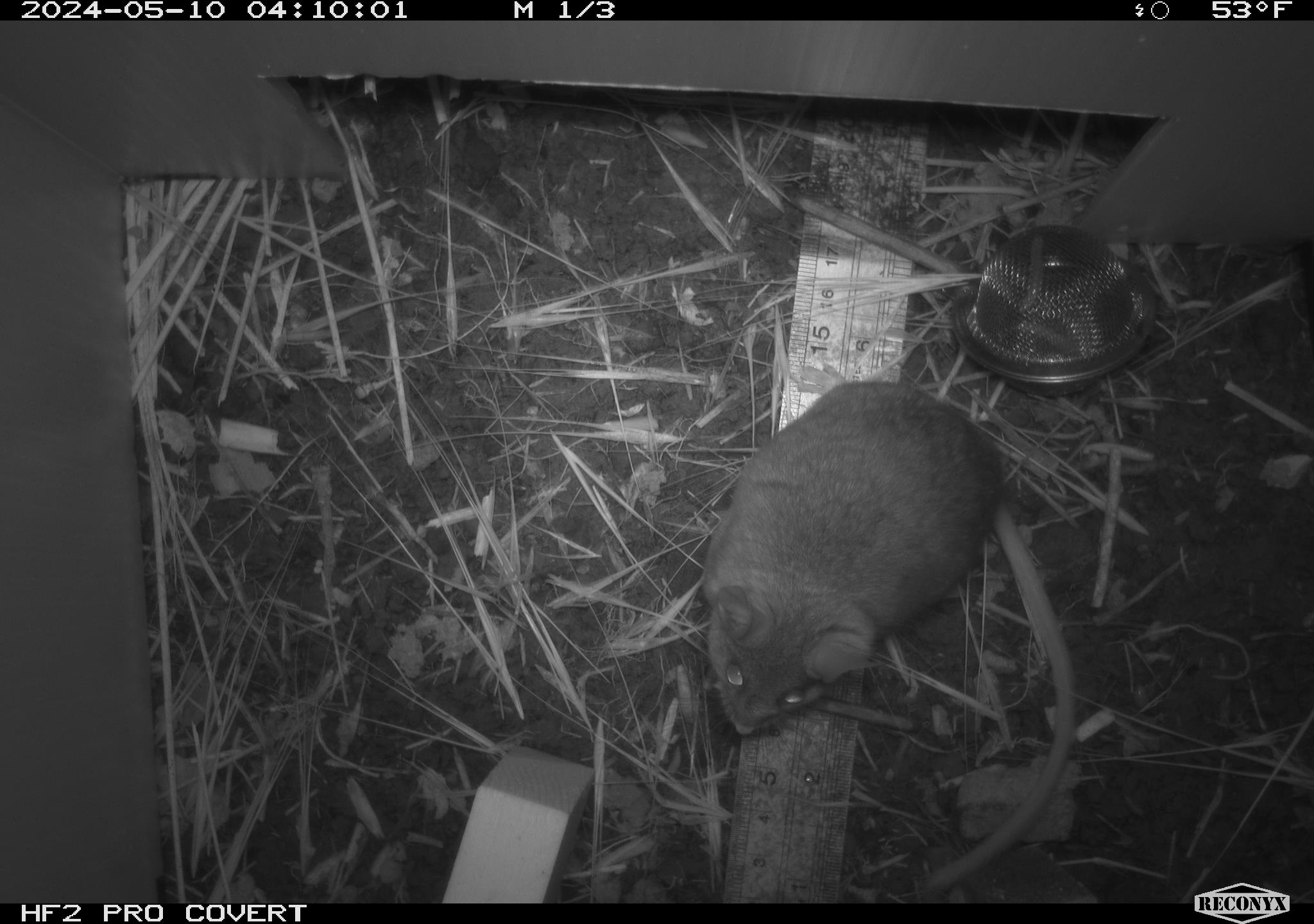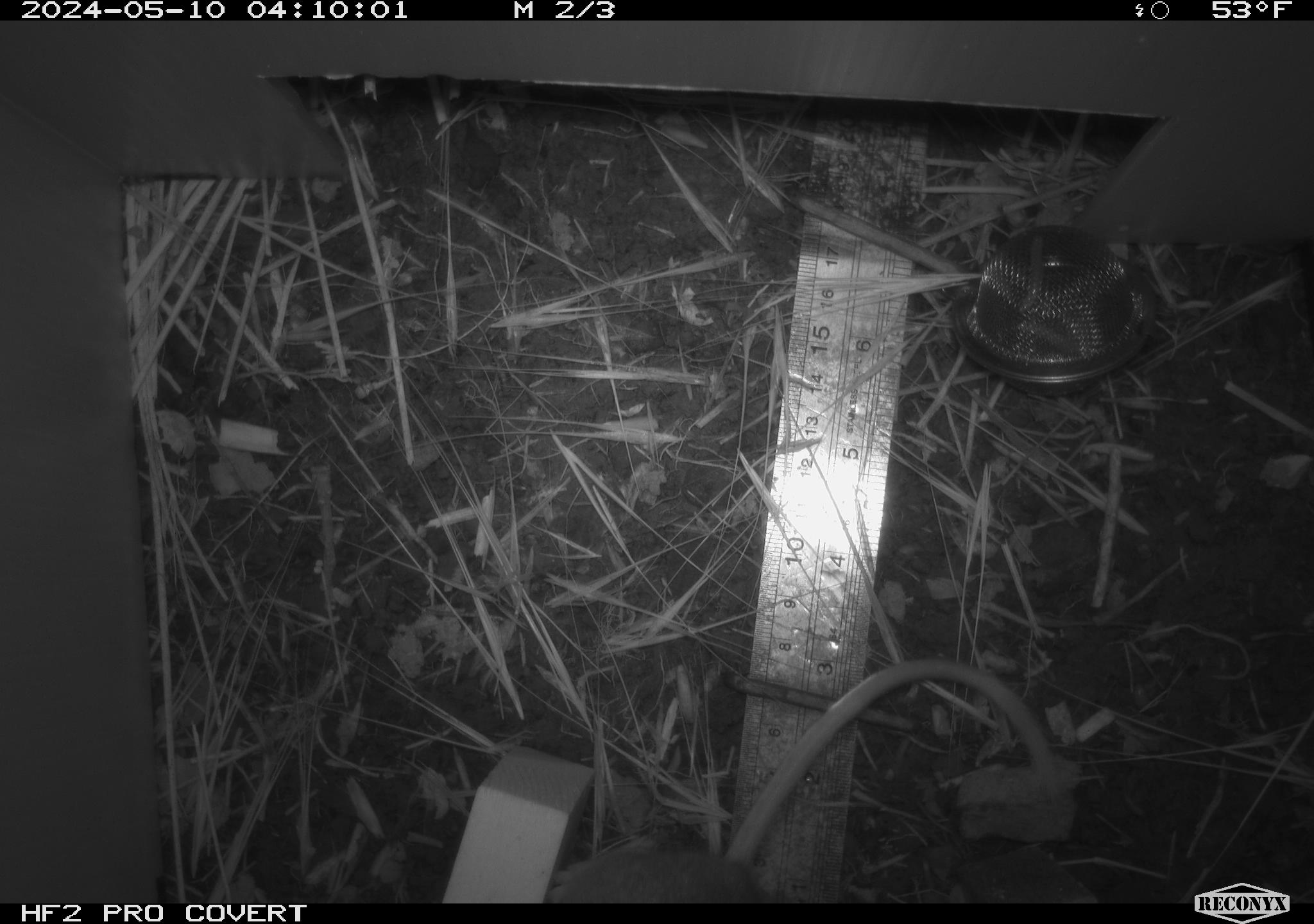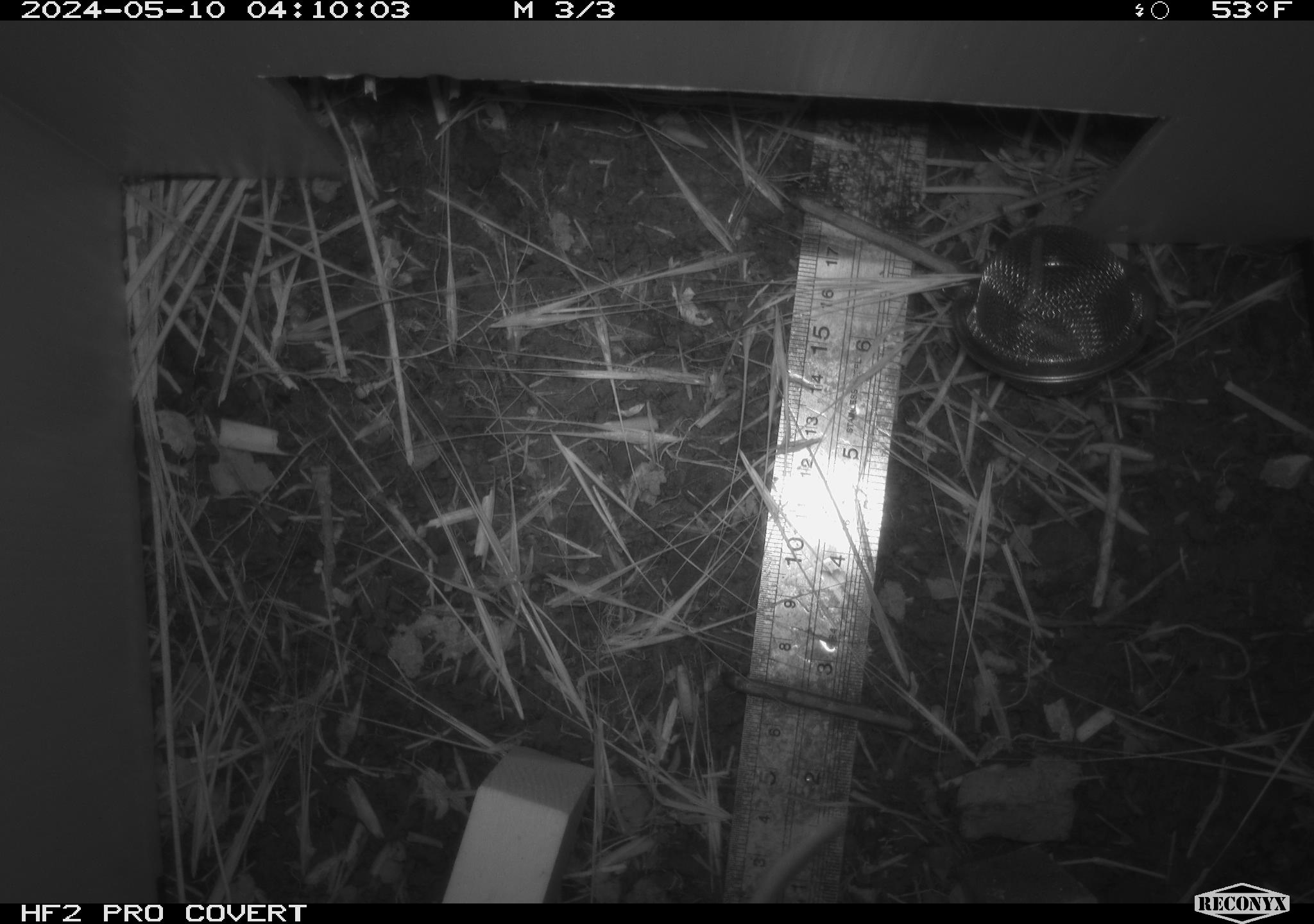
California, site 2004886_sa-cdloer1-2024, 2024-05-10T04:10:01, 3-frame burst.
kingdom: Animalia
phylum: Chordata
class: Mammalia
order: Rodentia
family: Cricetidae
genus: Neotoma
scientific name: Neotoma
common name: pack rat or woodrat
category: neotoma species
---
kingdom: Animalia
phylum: Chordata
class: Mammalia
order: Rodentia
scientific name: Rodentia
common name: mouse species